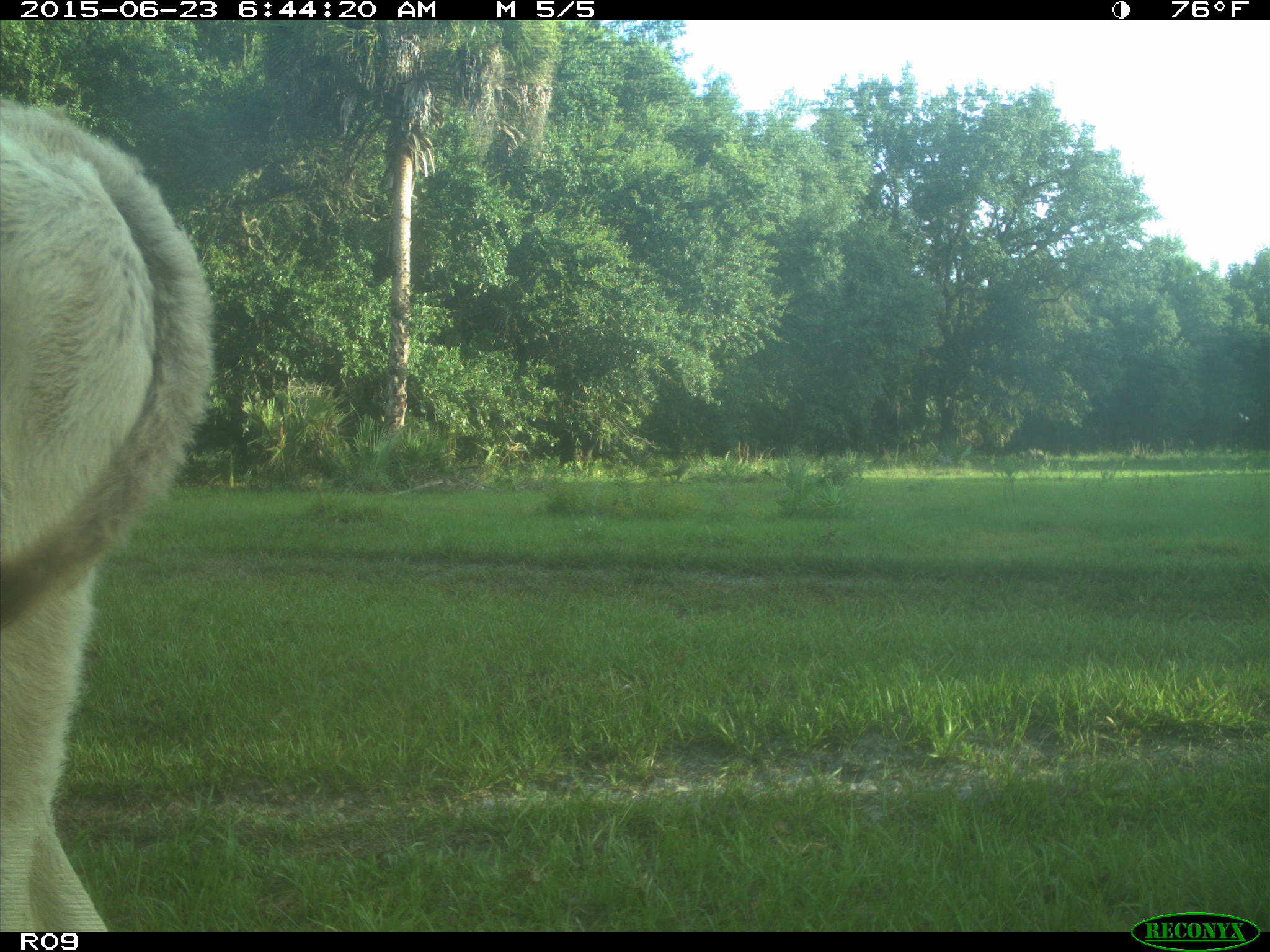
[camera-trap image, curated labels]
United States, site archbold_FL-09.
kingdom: Animalia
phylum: Chordata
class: Mammalia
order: Artiodactyla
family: Bovidae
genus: Bos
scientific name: Bos taurus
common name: domestic cow